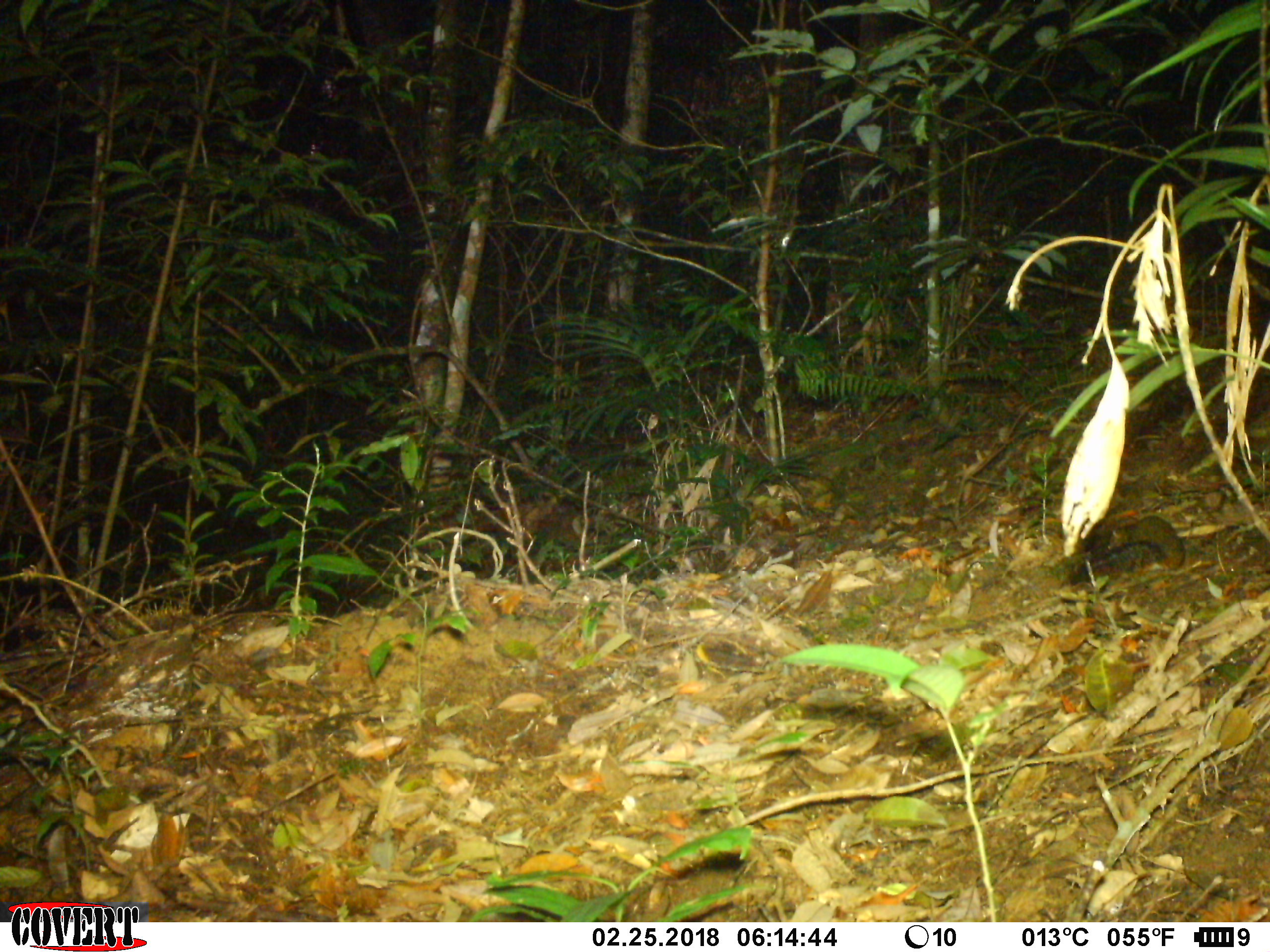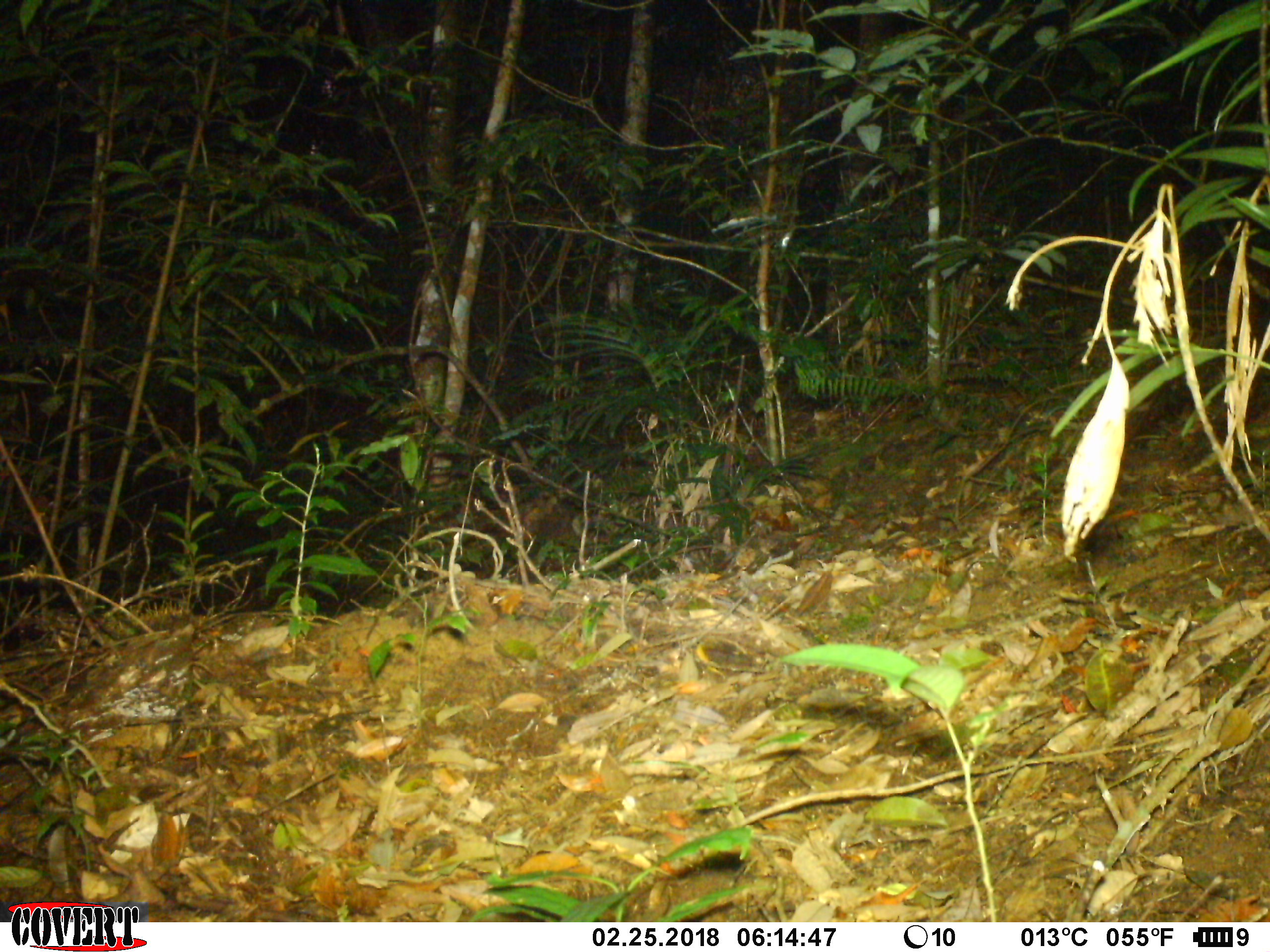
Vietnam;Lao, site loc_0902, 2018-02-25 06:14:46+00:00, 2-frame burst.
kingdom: Animalia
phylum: Chordata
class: Mammalia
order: Rodentia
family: Sciuridae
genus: Dremomys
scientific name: Dremomys rufigenis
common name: red-cheeked squirrel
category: red cheeked squirrel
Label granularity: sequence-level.